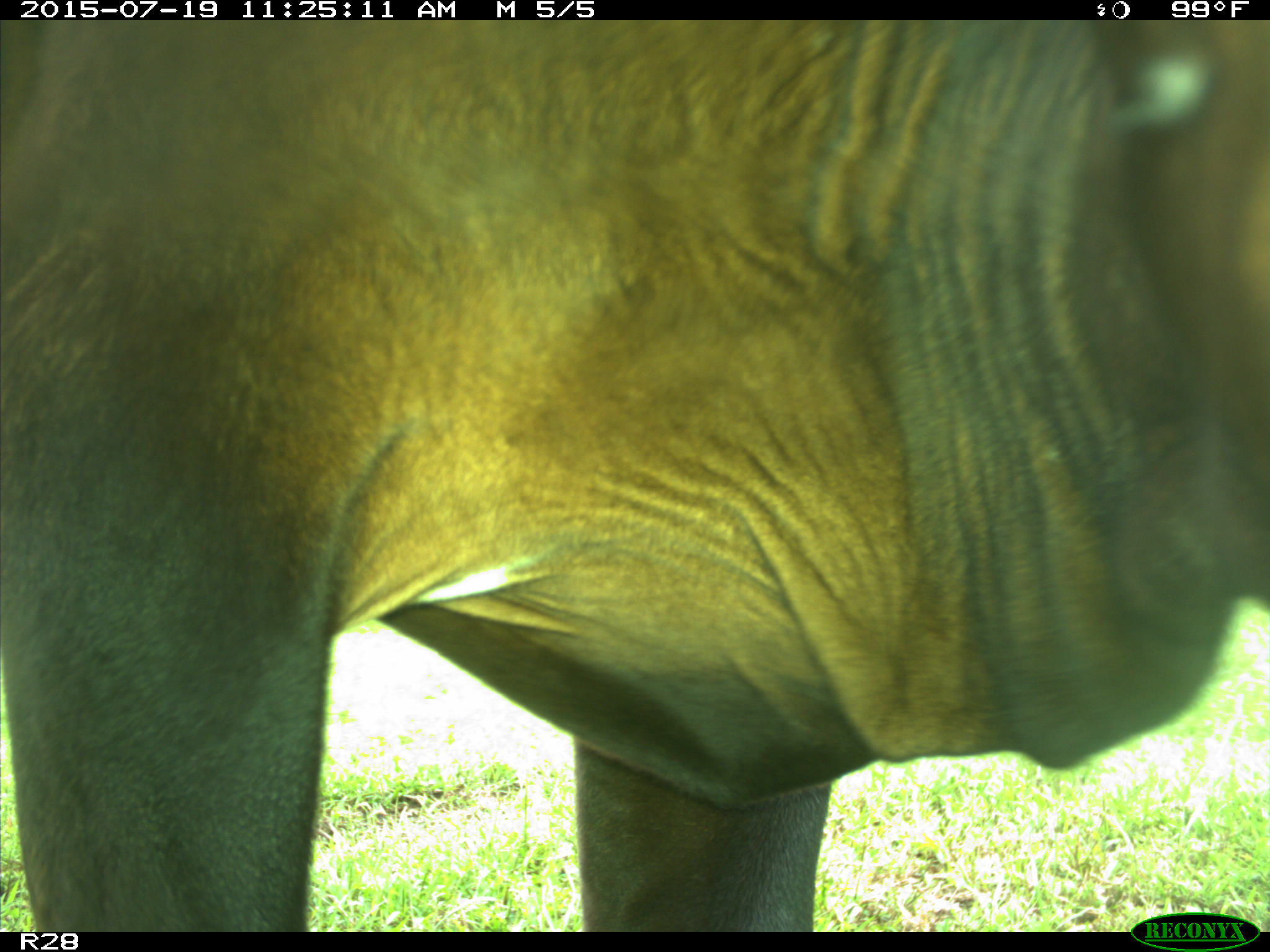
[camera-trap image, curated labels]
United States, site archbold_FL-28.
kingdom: Animalia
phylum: Chordata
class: Mammalia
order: Artiodactyla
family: Bovidae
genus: Bos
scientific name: Bos taurus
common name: domestic cow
Bos taurus (domestic cow).